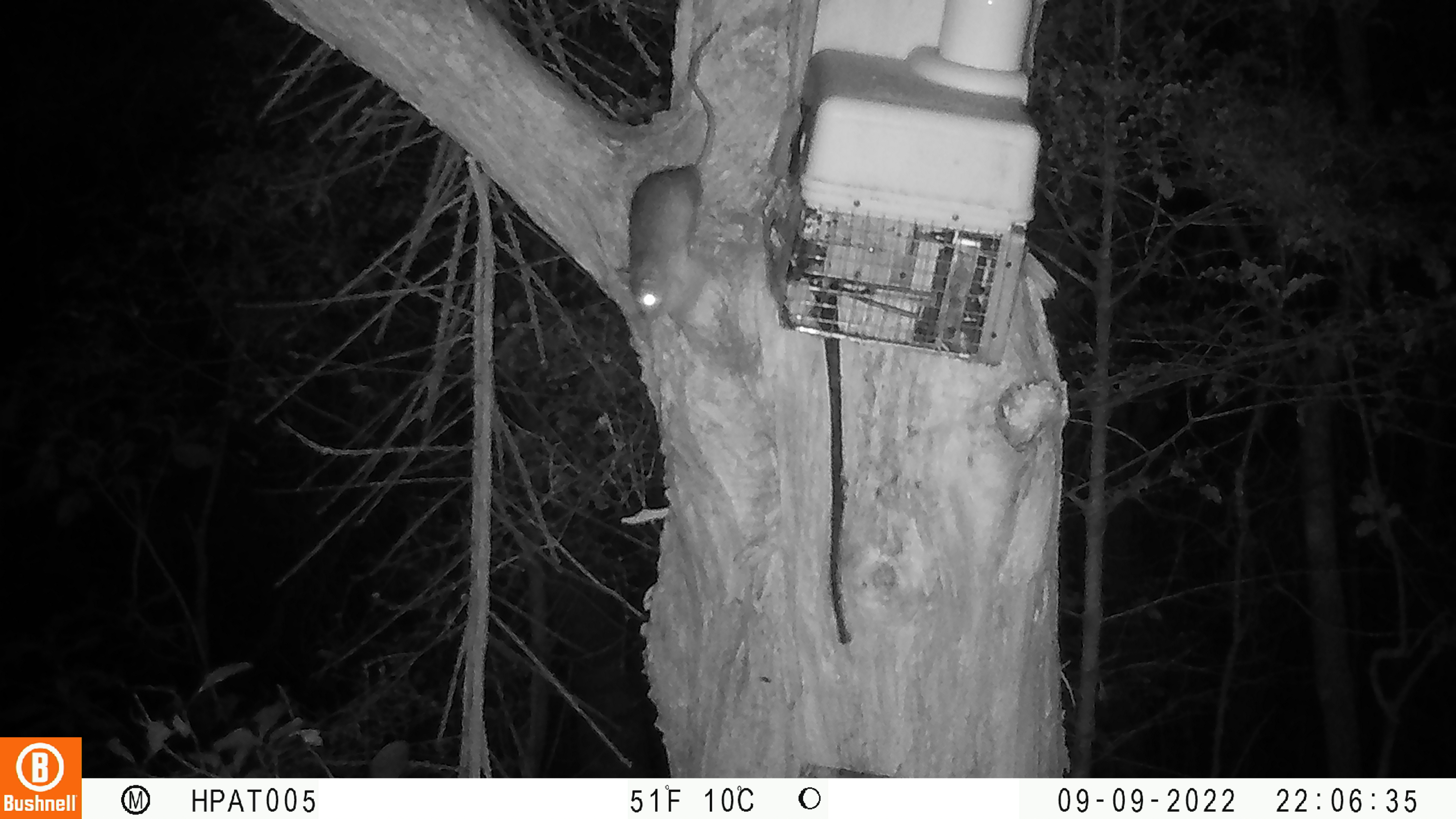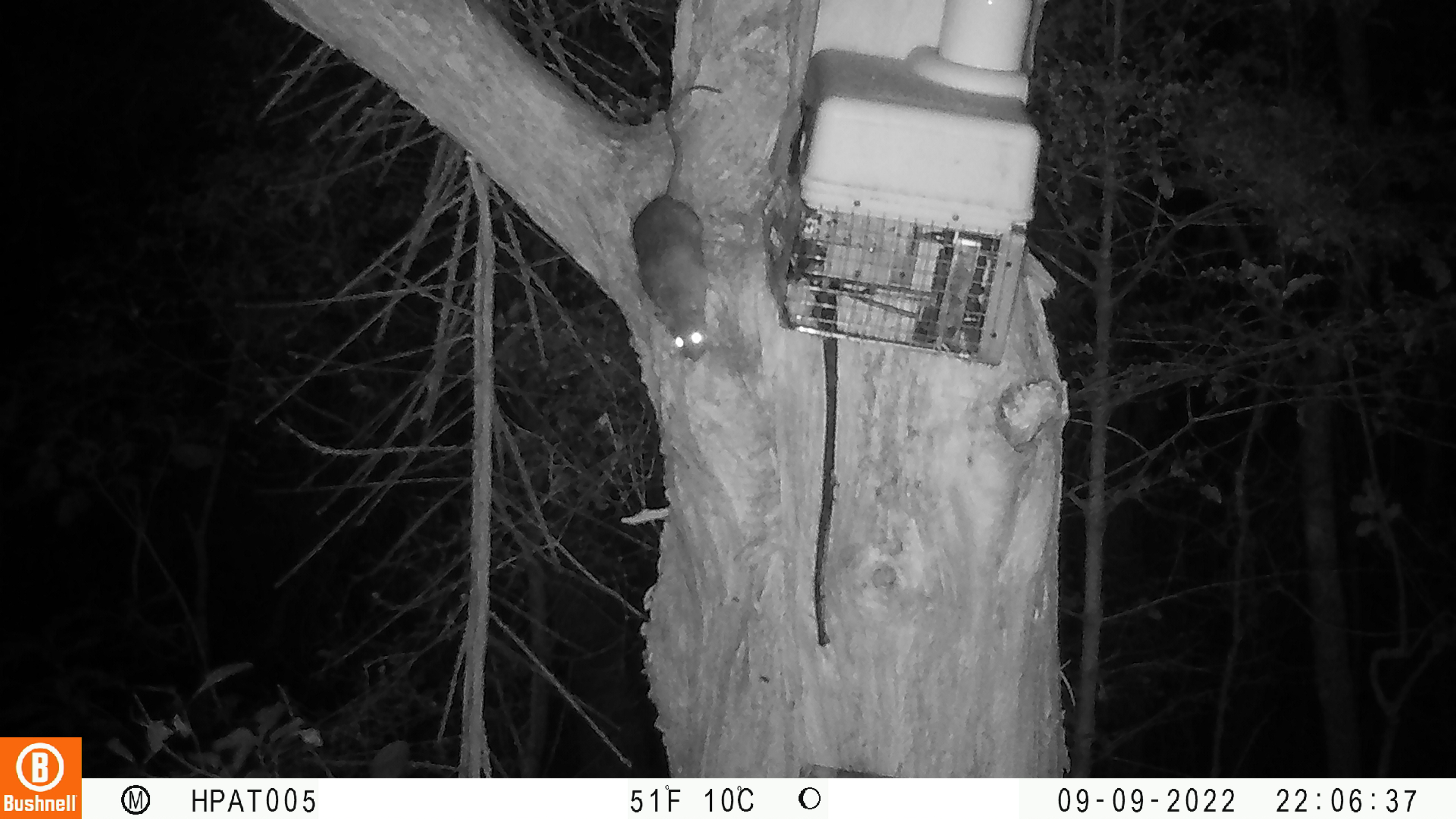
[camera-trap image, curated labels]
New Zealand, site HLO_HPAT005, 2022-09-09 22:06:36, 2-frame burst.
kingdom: Animalia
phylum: Chordata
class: Mammalia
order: Rodentia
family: Muridae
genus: Rattus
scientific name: Rattus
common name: rat